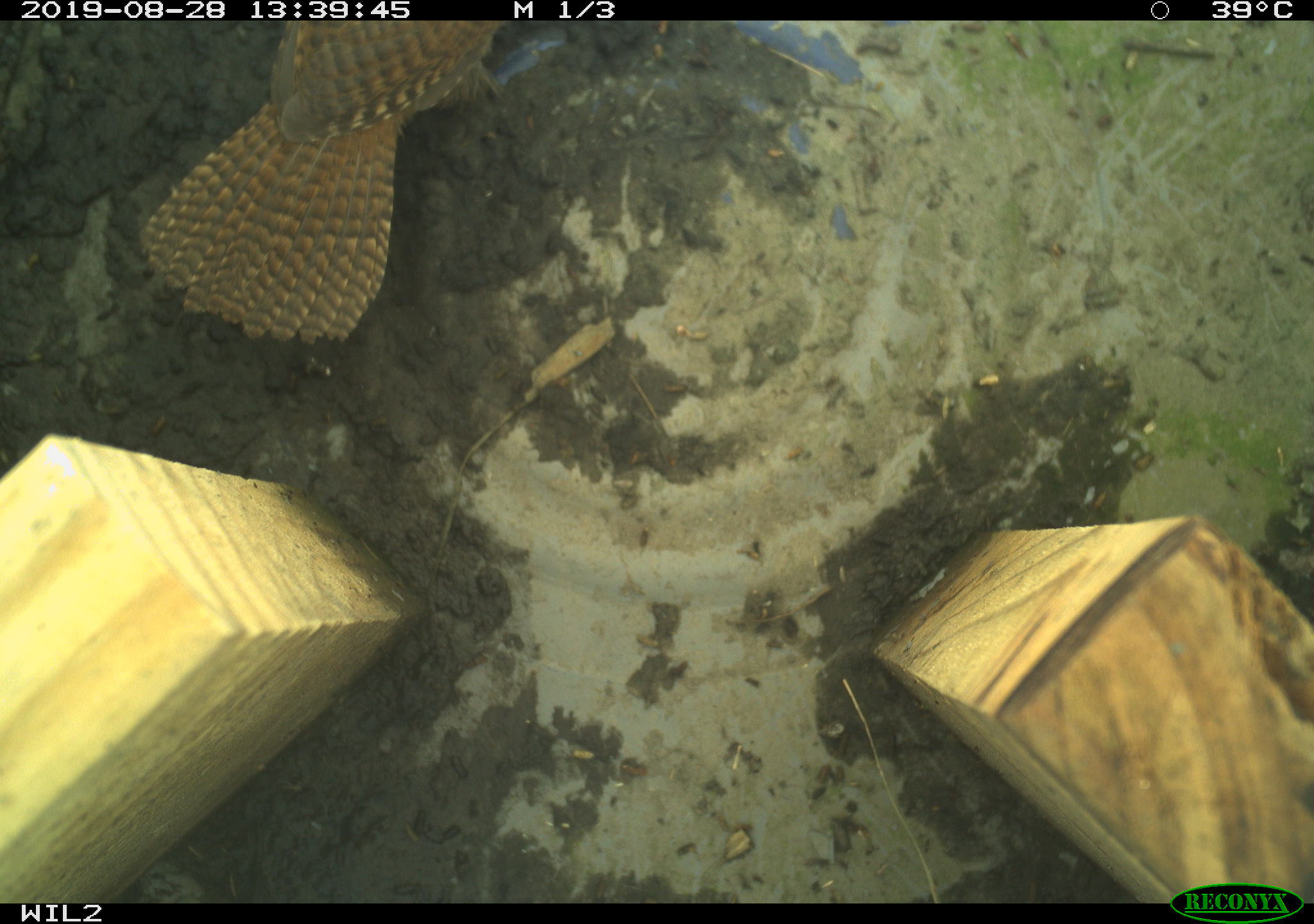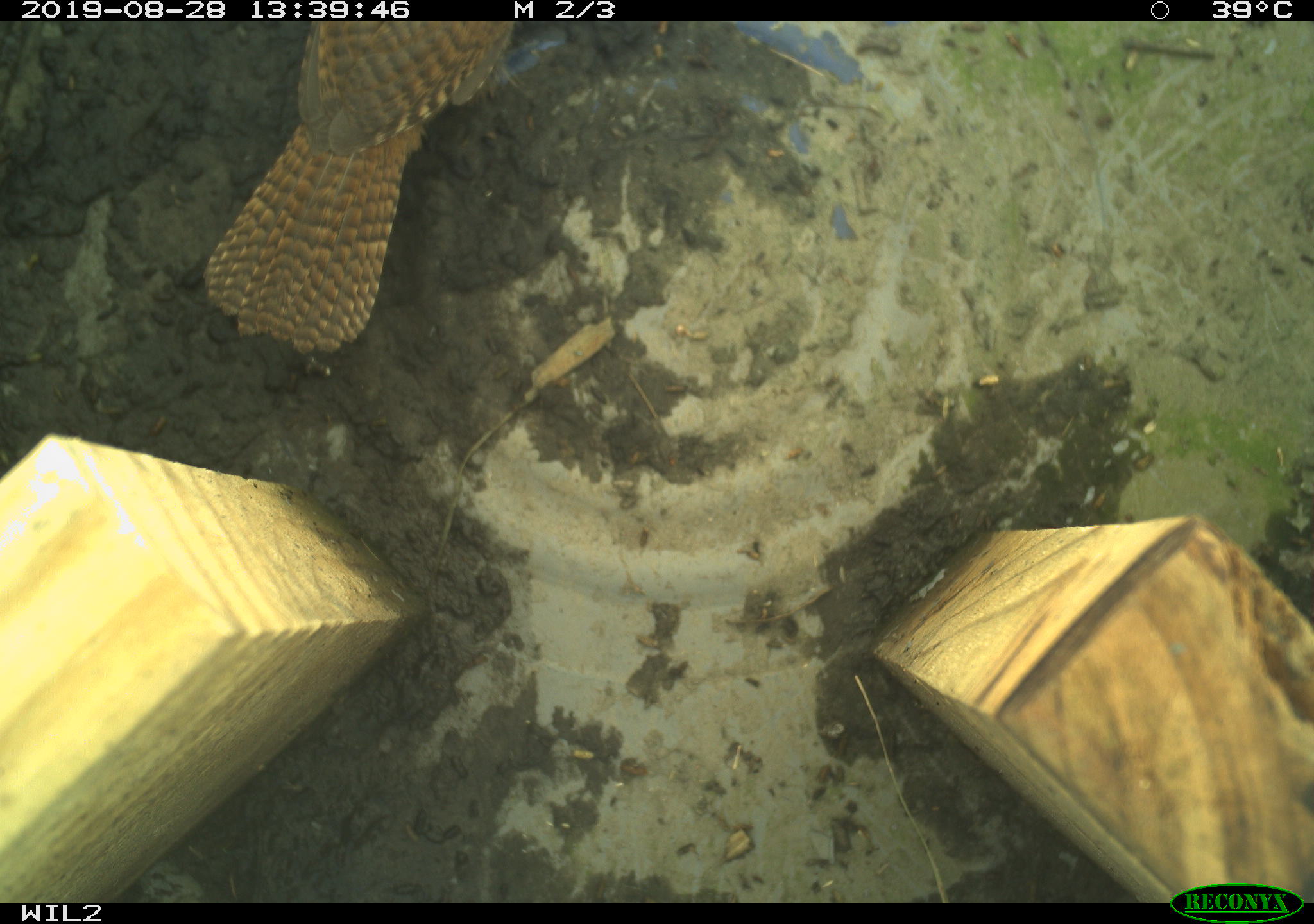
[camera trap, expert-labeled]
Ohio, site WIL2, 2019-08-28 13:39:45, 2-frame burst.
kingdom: Animalia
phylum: Chordata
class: Aves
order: Passeriformes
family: Troglodytidae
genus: Troglodytes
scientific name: Troglodytes aedon aedon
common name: northern house wren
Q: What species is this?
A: Northern house wren (Troglodytes aedon aedon).